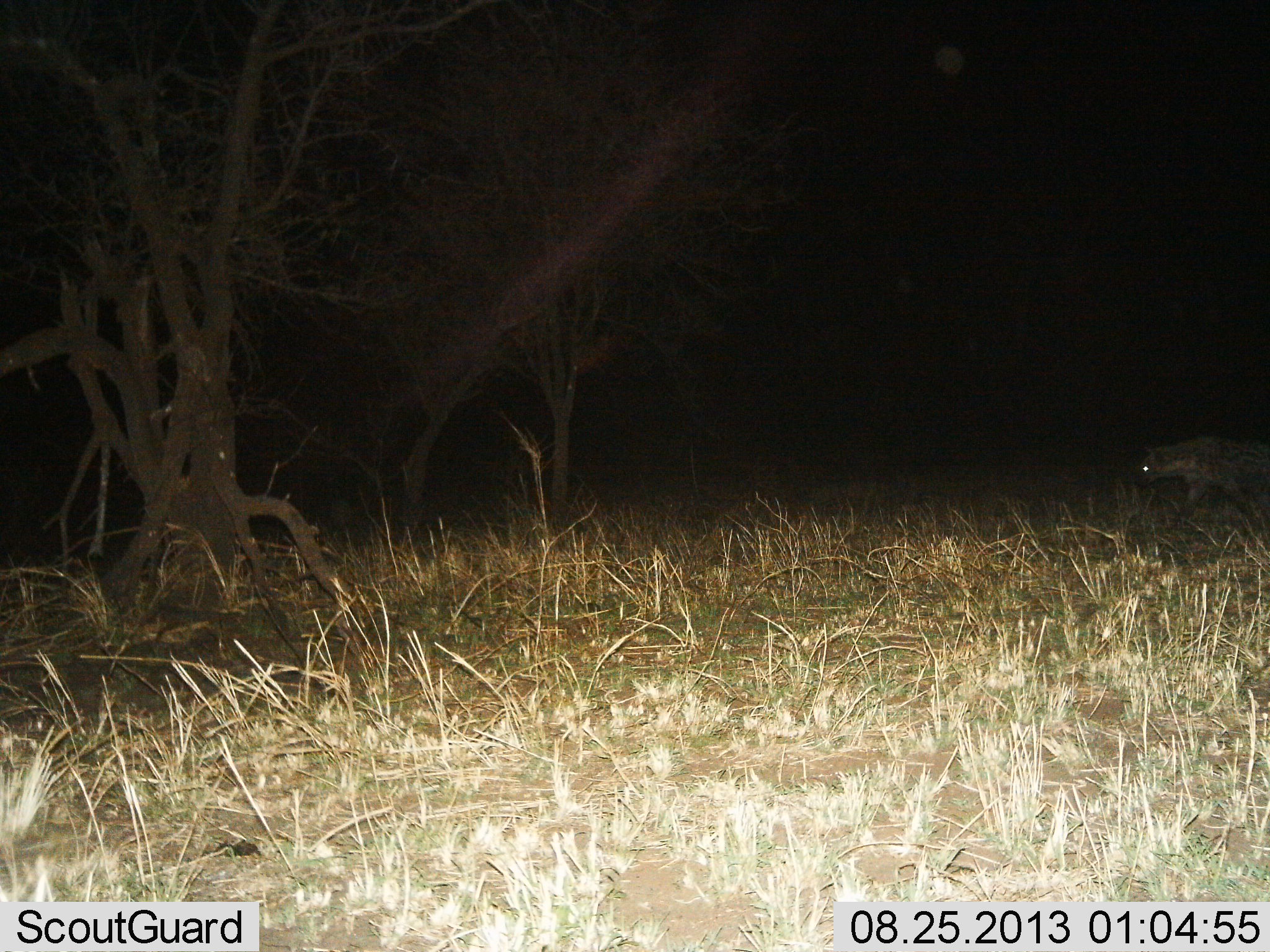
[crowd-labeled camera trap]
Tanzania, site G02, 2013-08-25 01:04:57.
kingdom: Animalia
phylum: Chordata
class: Mammalia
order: Carnivora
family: Hyaenidae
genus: Crocuta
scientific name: Crocuta crocuta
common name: spotted hyena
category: hyenaspotted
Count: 1.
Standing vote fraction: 5%.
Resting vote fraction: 0%.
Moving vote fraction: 95%.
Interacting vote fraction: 0%.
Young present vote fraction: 0%.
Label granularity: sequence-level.